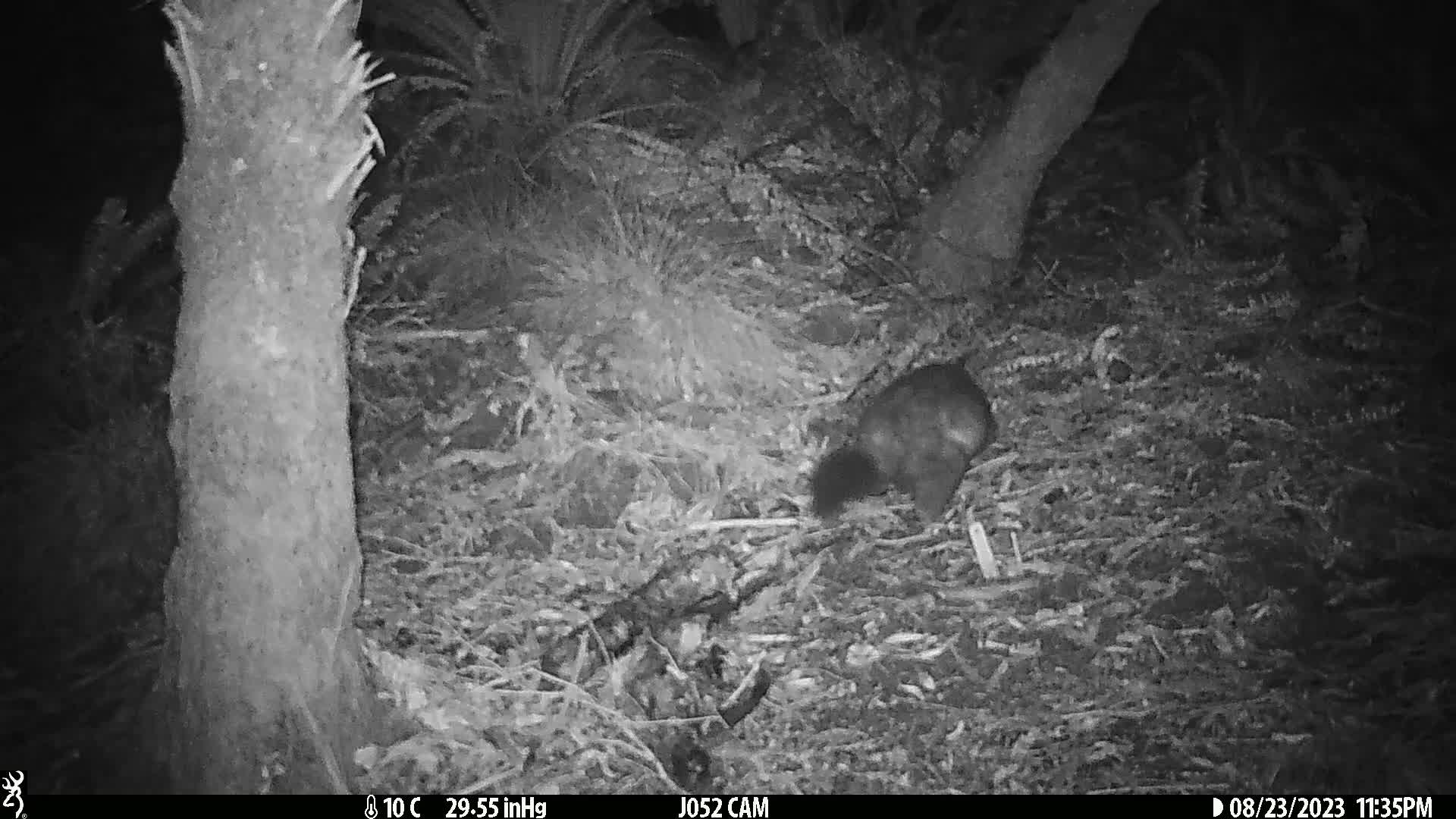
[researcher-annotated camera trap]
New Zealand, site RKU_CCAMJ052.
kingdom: Animalia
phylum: Chordata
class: Mammalia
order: Diprotodontia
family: Phalangeridae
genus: Trichosurus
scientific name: Trichosurus vulpecula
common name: common brushtail possum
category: possum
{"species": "possum (common brushtail possum) (Trichosurus vulpecula)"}